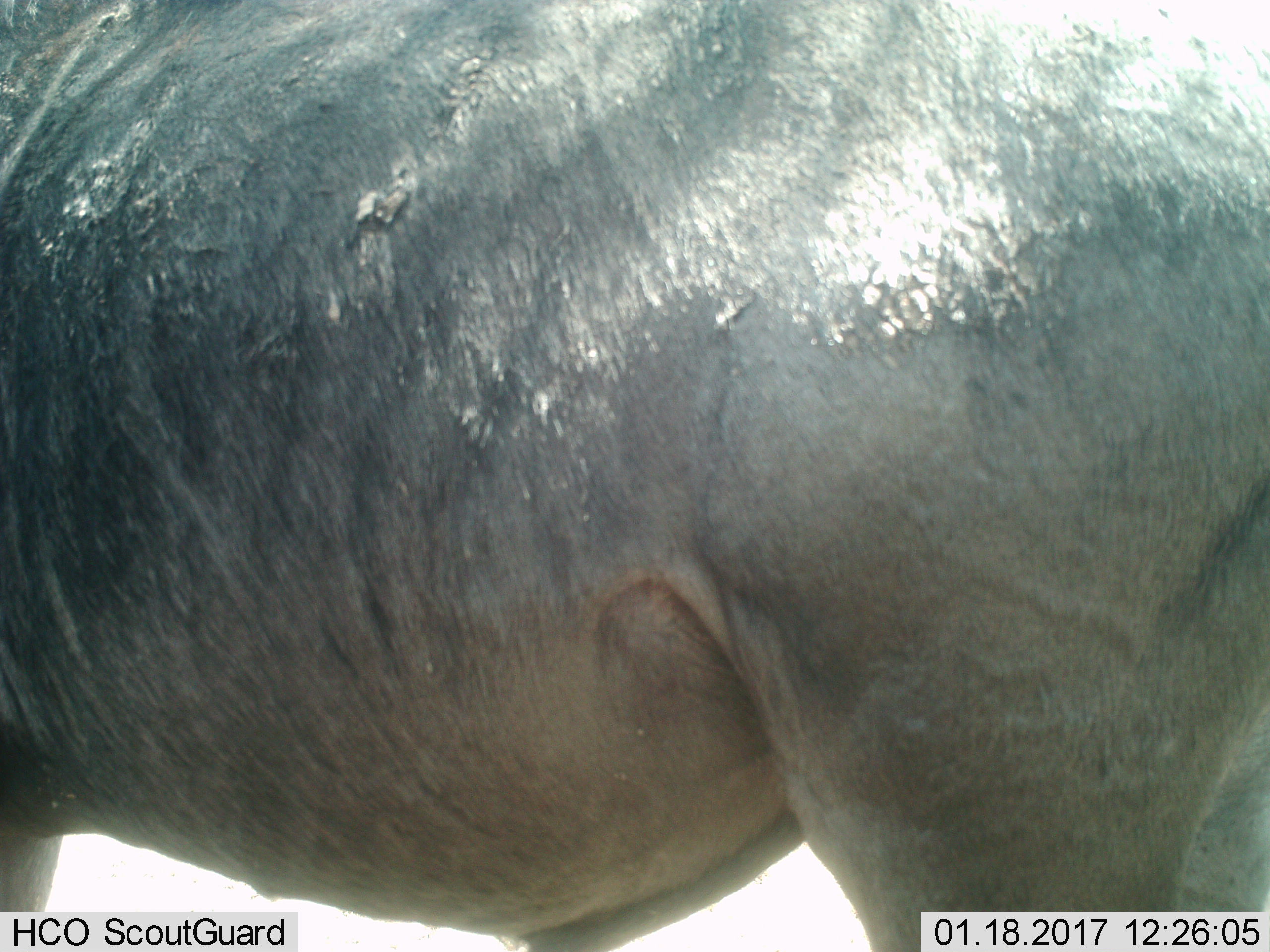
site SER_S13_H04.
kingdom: Animalia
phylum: Chordata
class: Mammalia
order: Artiodactyla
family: Bovidae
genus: Connochaetes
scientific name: Connochaetes taurinus taurinus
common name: blue wildebeest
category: wildebeestblue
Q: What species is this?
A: Wildebeestblue (blue wildebeest) (Connochaetes taurinus taurinus).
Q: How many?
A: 1.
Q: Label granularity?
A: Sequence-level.